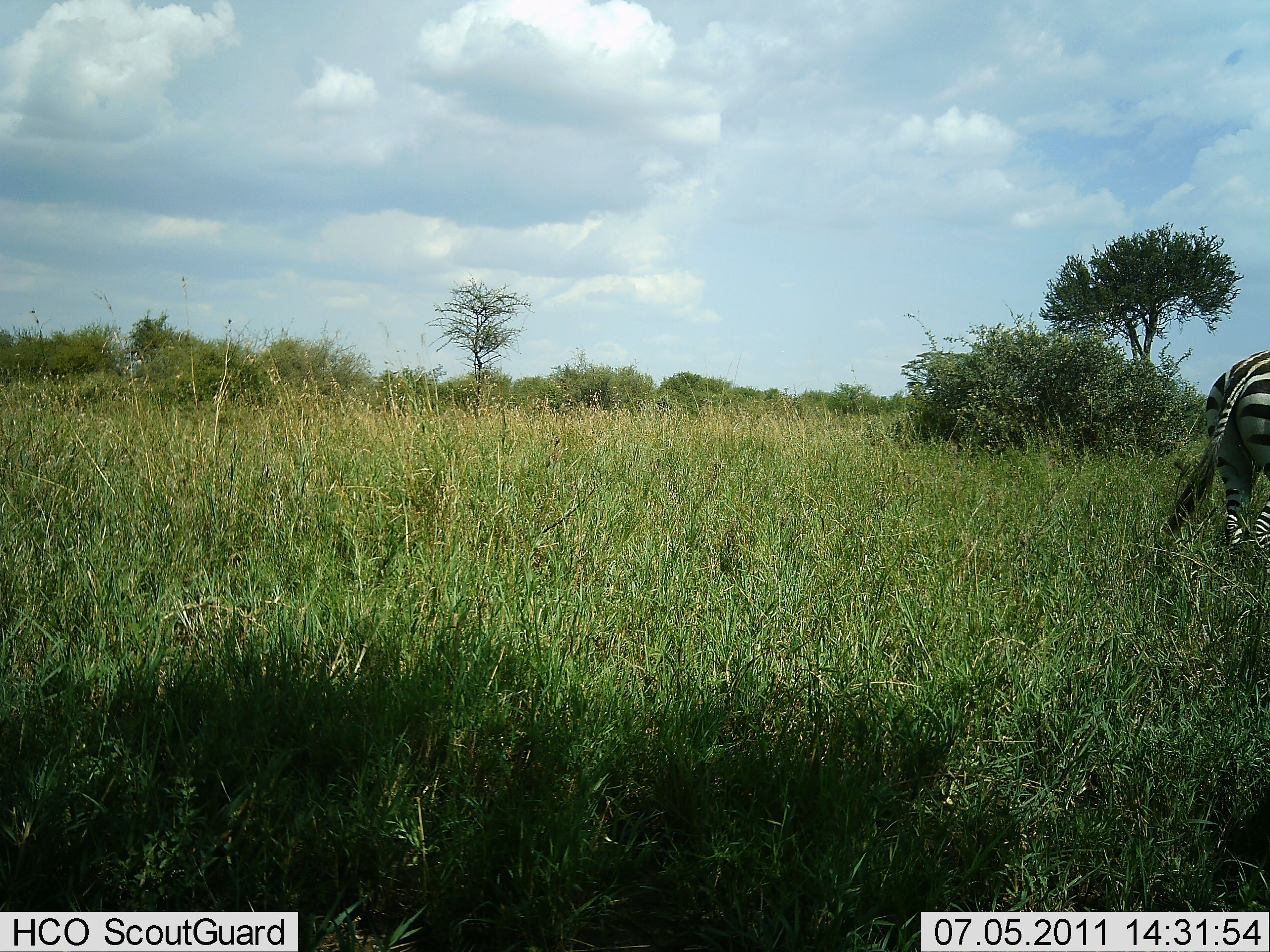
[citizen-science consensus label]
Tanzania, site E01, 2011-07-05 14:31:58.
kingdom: Animalia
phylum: Chordata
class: Mammalia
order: Perissodactyla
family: Equidae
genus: Equus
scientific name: Equus quagga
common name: plains zebra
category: zebra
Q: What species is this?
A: Zebra (plains zebra) (Equus quagga).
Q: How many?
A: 1.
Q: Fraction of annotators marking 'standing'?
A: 58%.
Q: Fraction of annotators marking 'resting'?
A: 0%.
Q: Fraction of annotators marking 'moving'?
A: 42%.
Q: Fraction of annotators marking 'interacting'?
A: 0%.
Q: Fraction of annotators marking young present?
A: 0%.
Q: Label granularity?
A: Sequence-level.